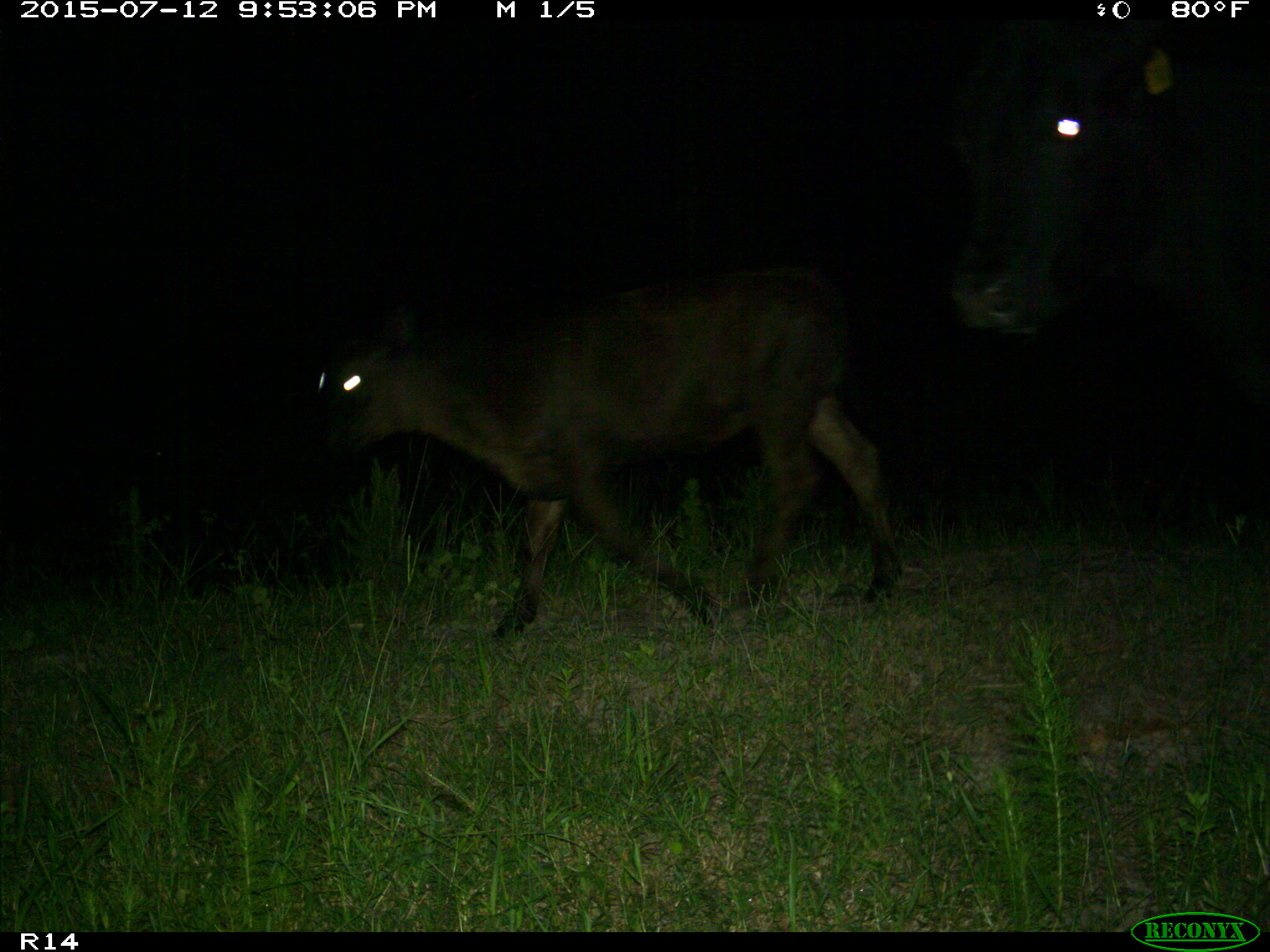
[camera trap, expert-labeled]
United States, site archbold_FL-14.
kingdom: Animalia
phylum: Chordata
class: Mammalia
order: Artiodactyla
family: Bovidae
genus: Bos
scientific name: Bos taurus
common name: domestic cow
Bos taurus (domestic cow).